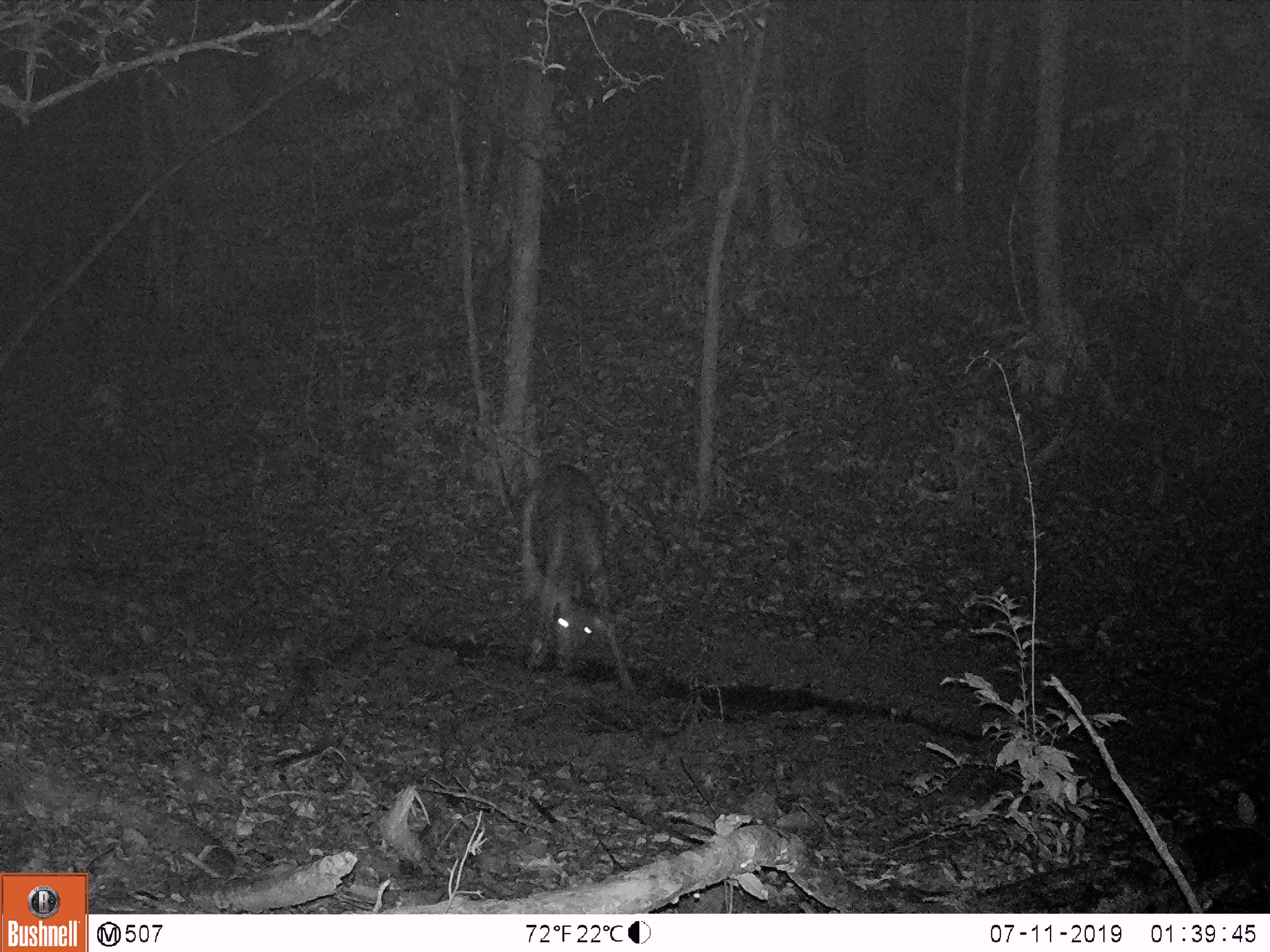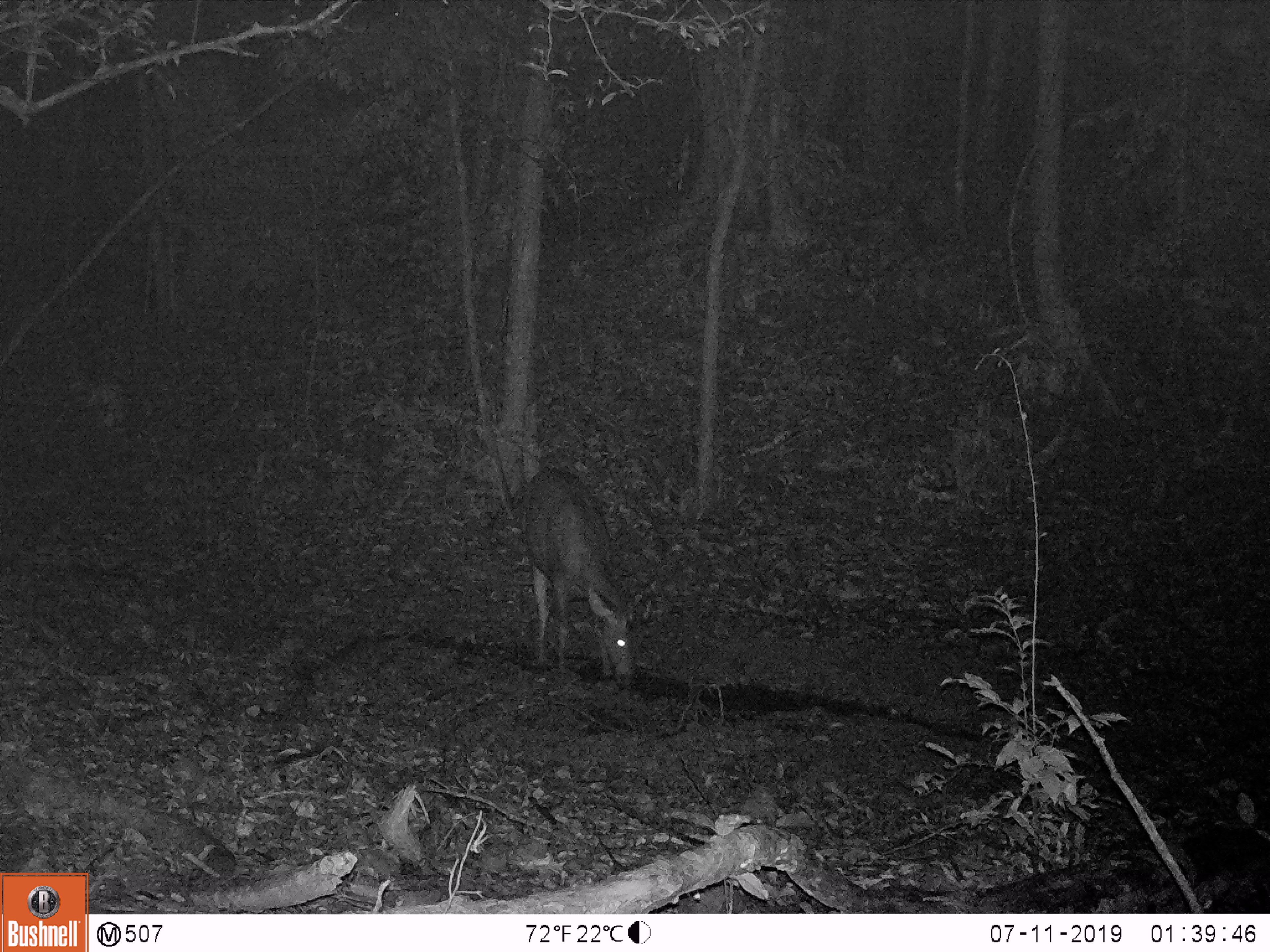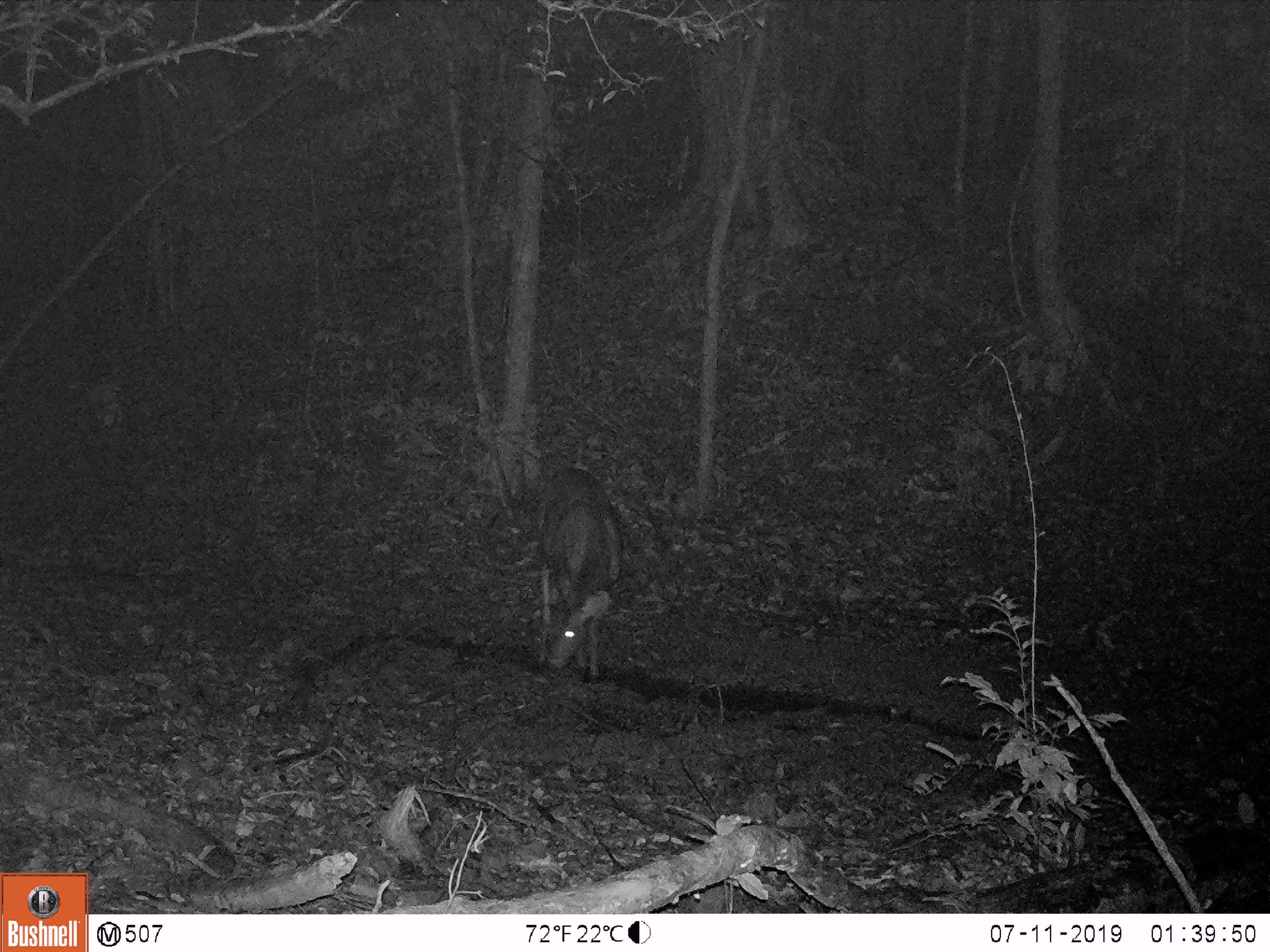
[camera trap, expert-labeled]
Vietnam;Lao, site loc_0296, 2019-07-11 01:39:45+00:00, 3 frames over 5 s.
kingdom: Animalia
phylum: Chordata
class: Mammalia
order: Artiodactyla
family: Cervidae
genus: Rusa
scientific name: Rusa unicolor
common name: sambar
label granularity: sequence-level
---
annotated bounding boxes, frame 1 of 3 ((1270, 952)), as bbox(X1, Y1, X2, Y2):
sambar: bbox(516, 465, 637, 694)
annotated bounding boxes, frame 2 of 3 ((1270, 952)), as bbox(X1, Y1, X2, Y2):
sambar: bbox(521, 465, 643, 684)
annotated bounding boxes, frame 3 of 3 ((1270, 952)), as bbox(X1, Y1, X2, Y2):
sambar: bbox(531, 465, 623, 682)